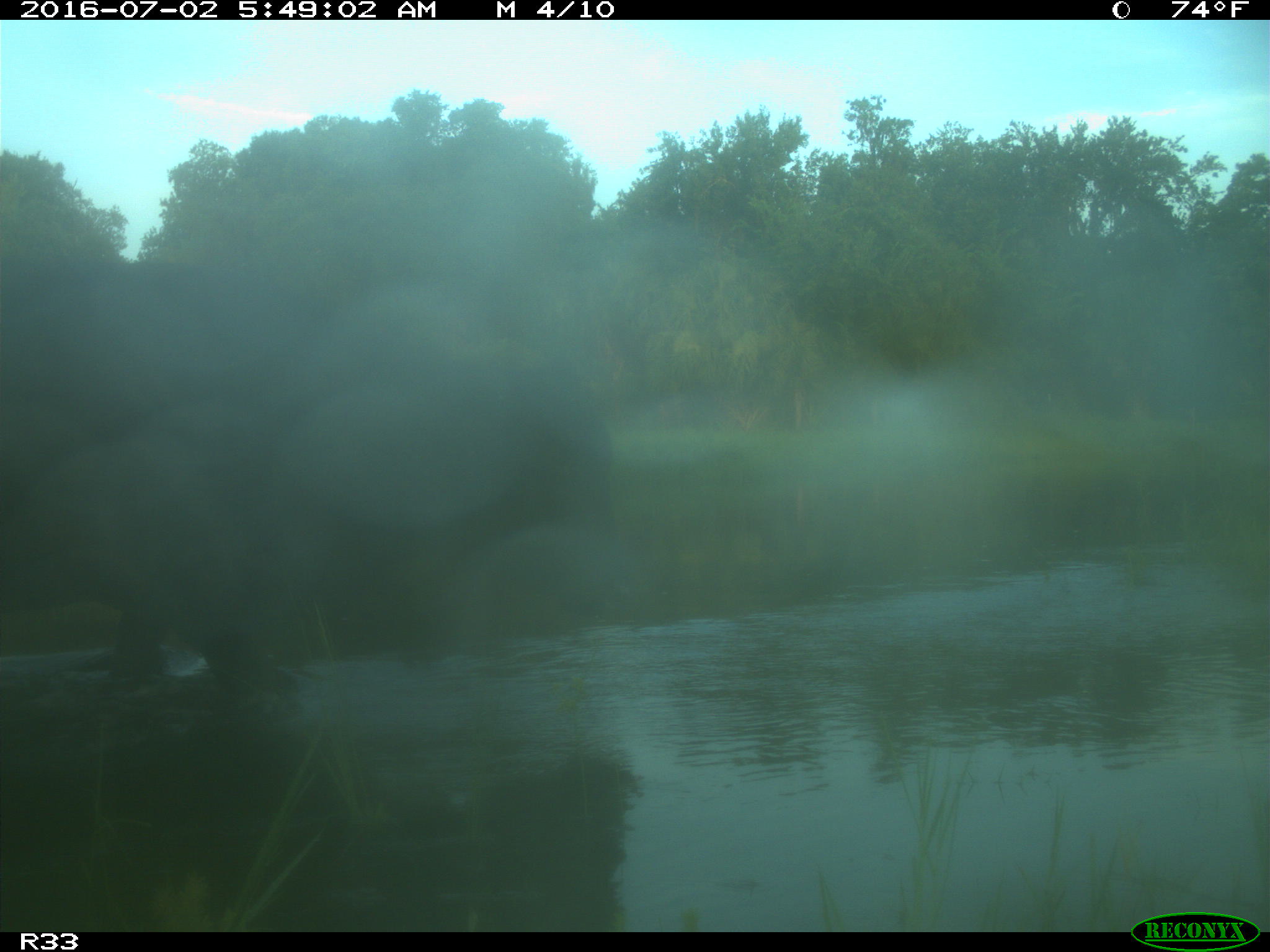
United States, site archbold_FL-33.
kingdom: Animalia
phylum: Chordata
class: Mammalia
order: Artiodactyla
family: Bovidae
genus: Bos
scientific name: Bos taurus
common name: domestic cow